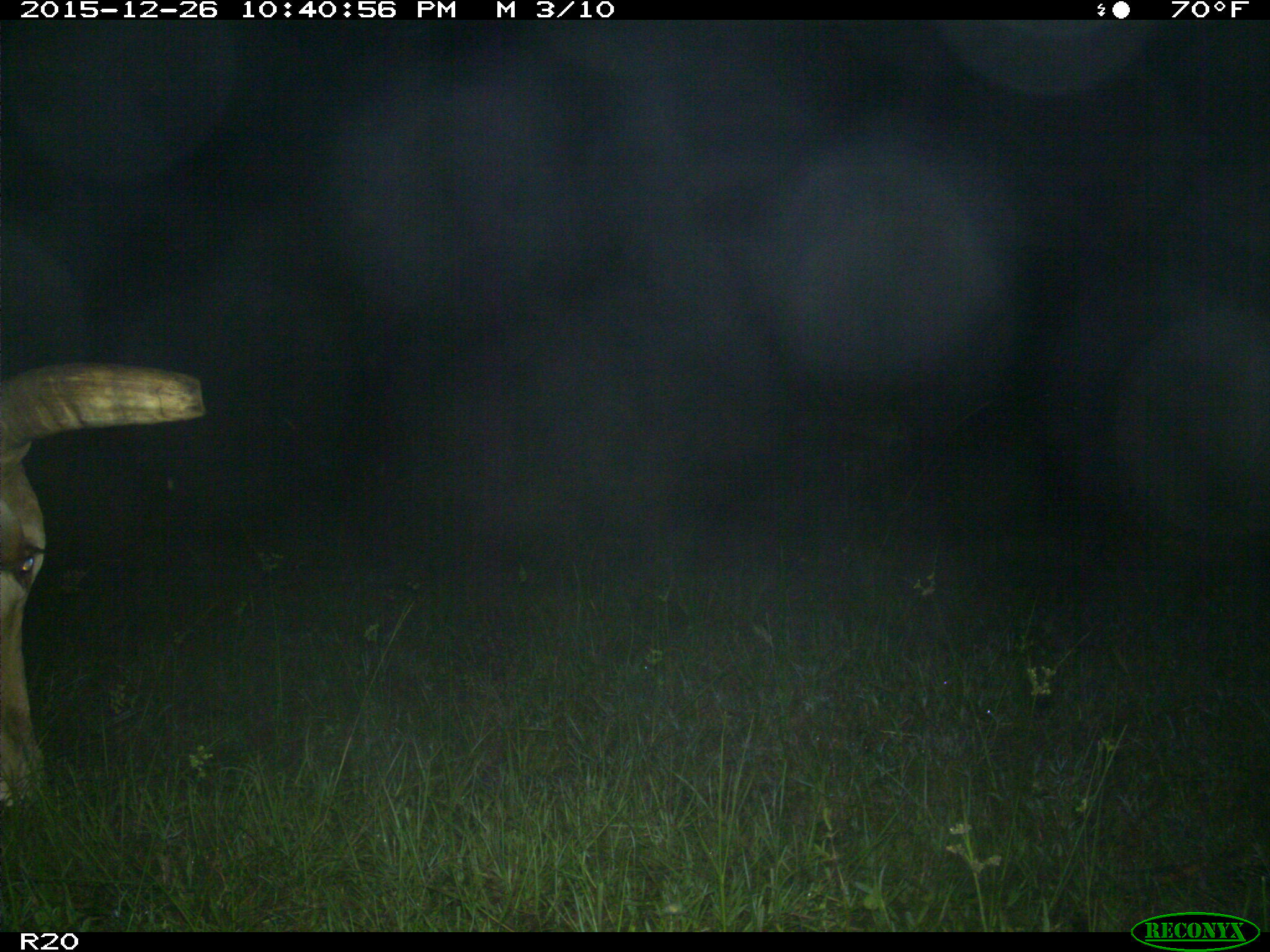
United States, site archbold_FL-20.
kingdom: Animalia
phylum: Chordata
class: Mammalia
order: Artiodactyla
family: Bovidae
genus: Bos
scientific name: Bos taurus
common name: domestic cow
Bos taurus (domestic cow).